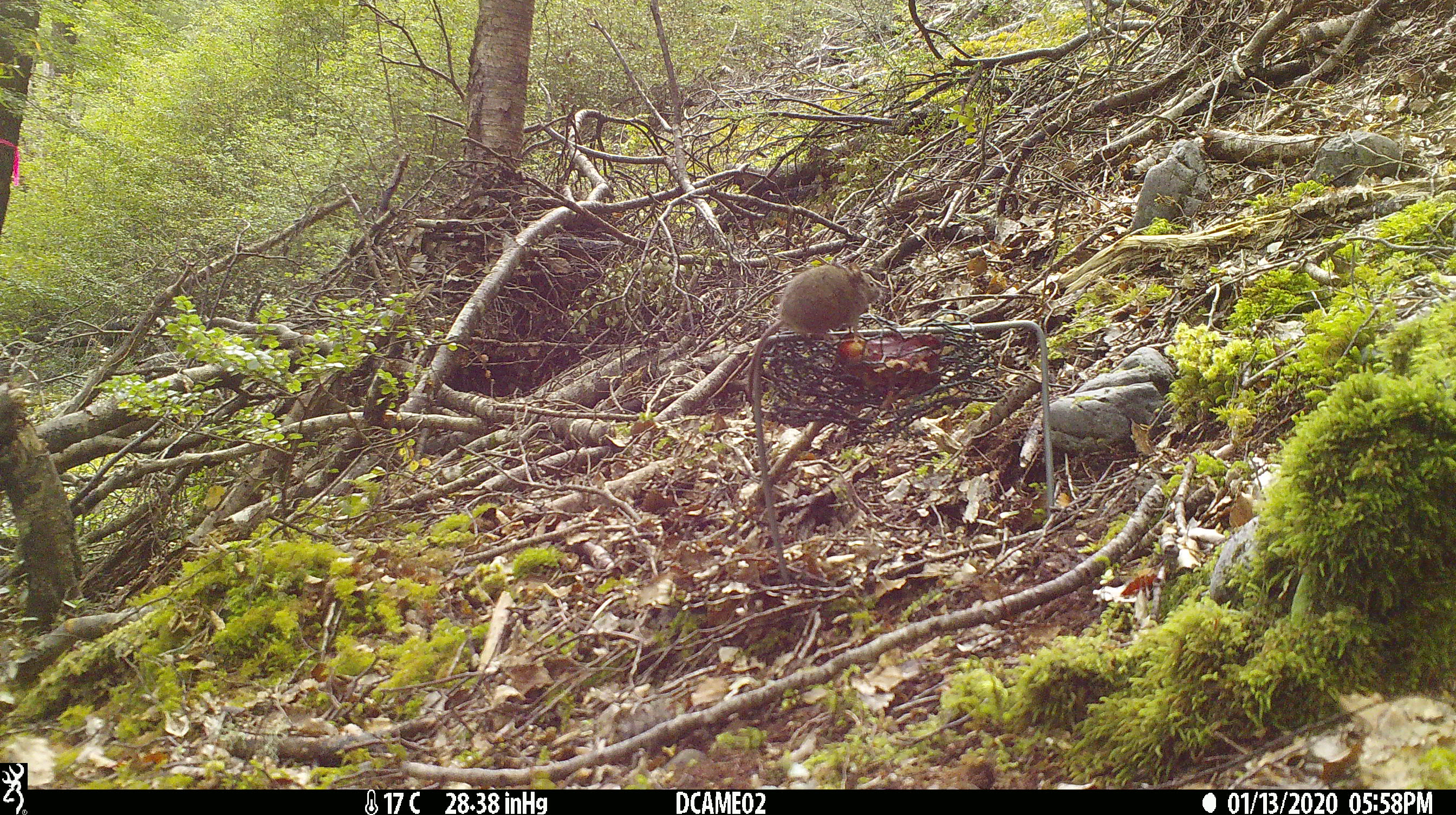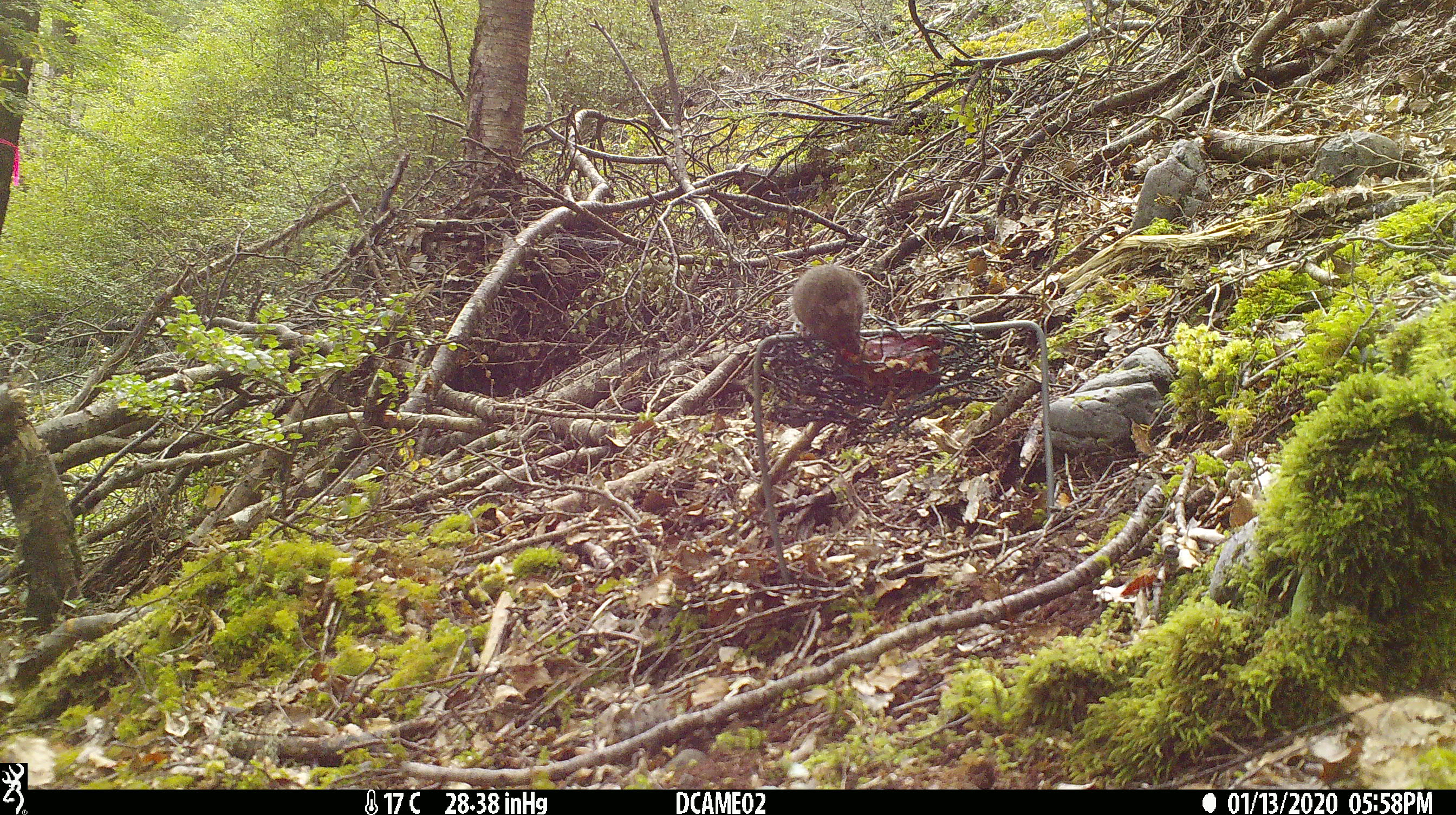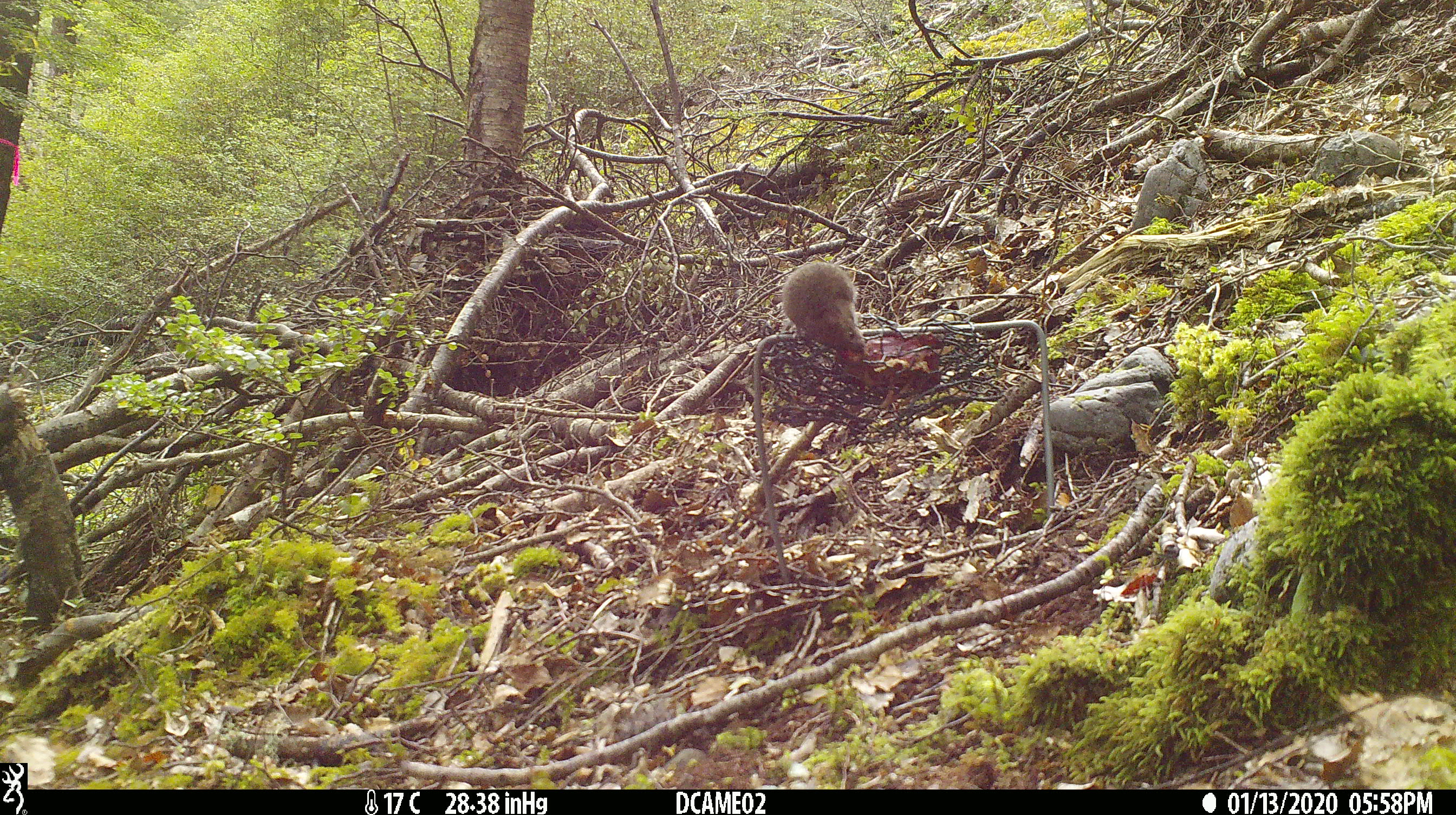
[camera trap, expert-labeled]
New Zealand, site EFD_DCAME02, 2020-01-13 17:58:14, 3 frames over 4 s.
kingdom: Animalia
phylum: Chordata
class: Mammalia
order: Rodentia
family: Muridae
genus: Mus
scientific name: Mus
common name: mouse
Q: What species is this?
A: Mouse (Mus).